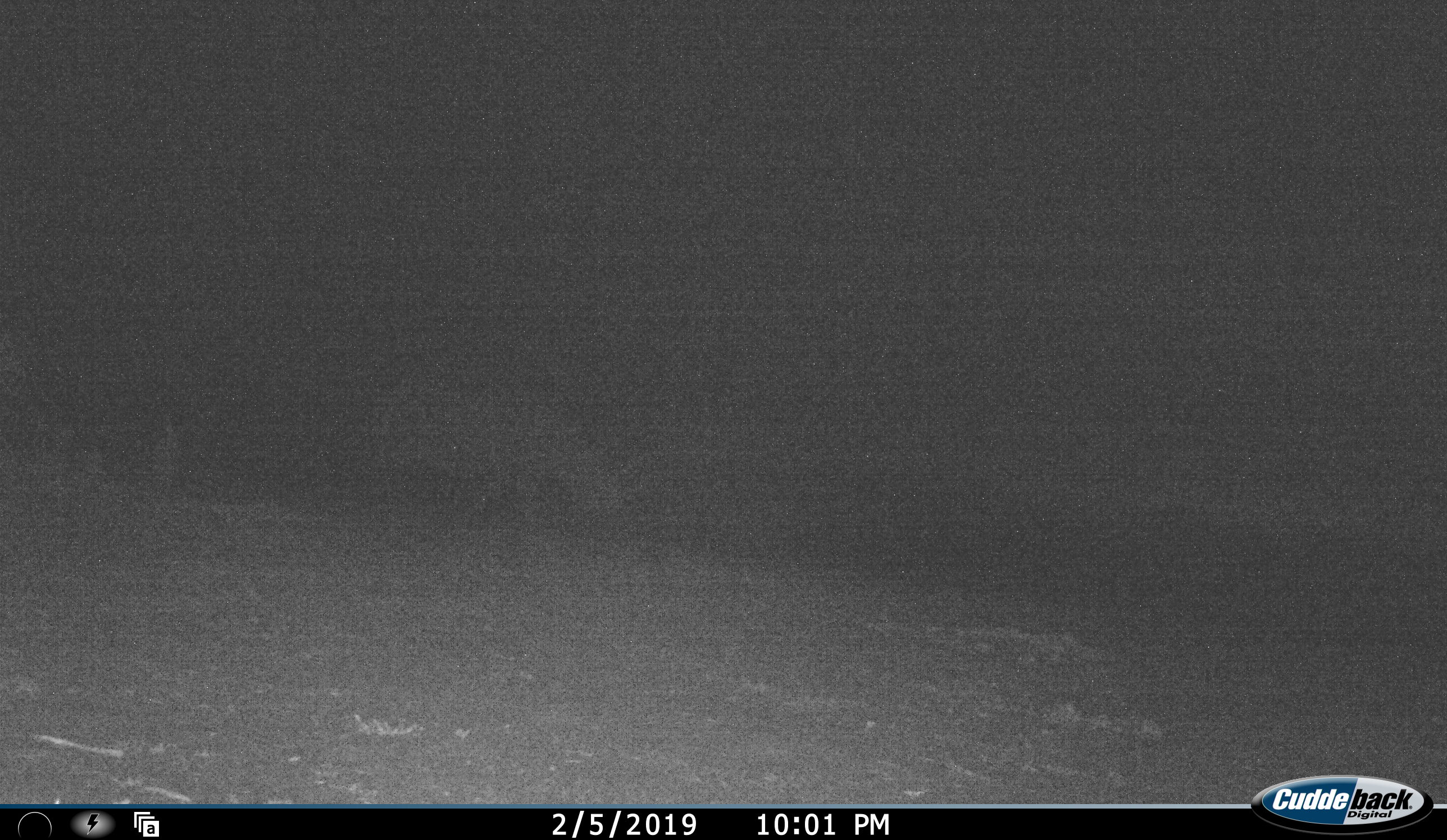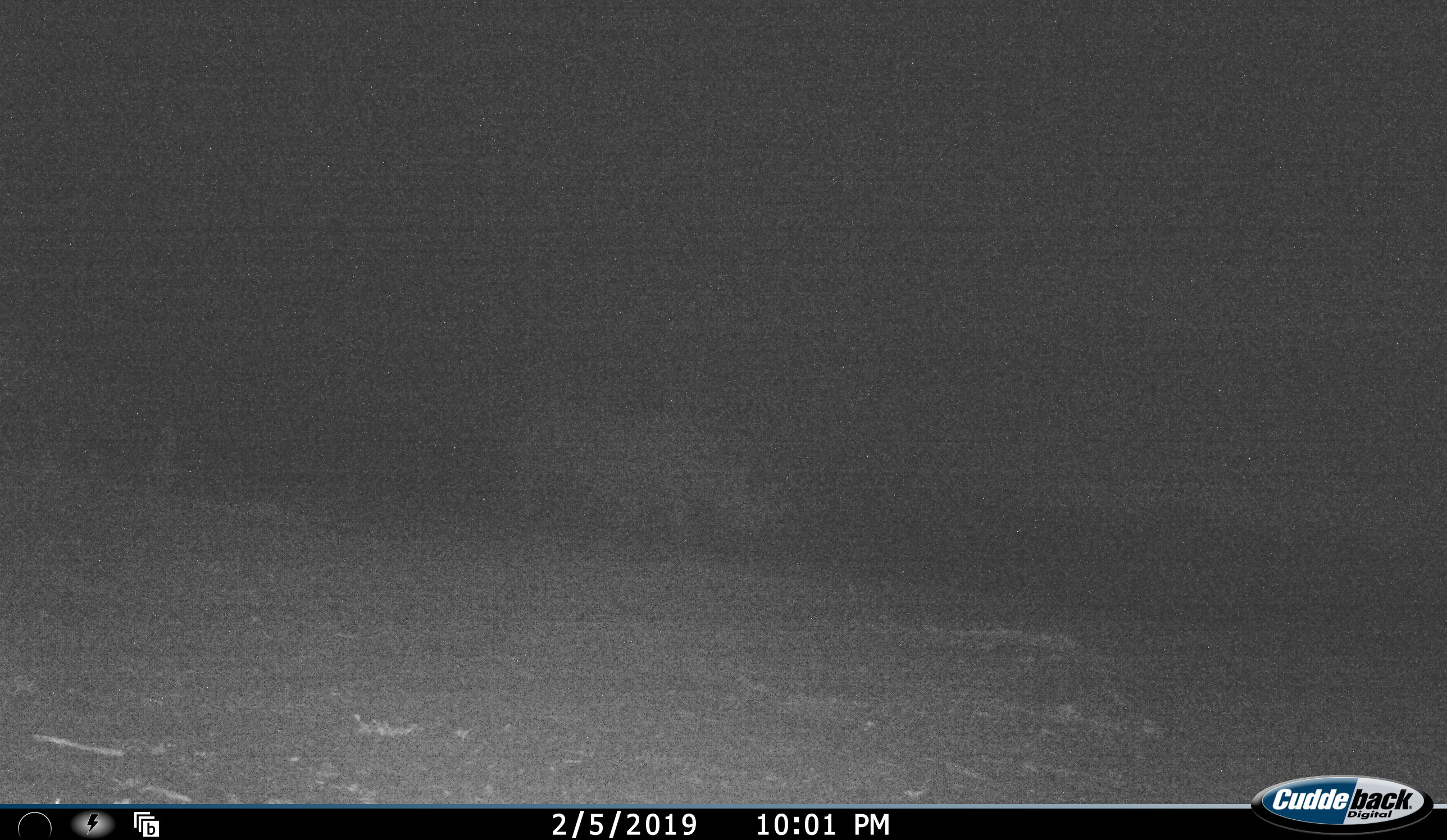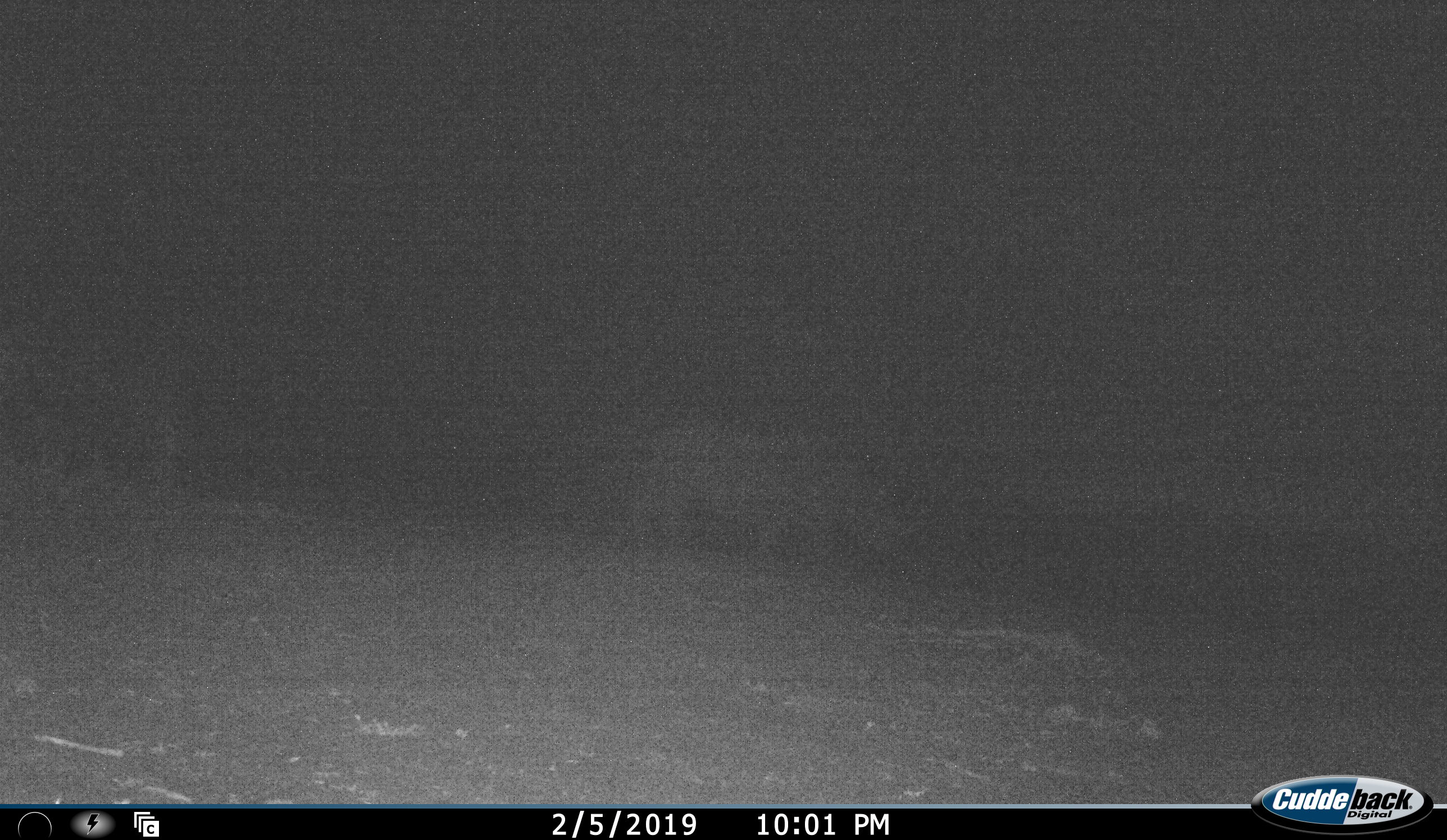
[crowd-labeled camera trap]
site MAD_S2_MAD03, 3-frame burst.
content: unidentified animal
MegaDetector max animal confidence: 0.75